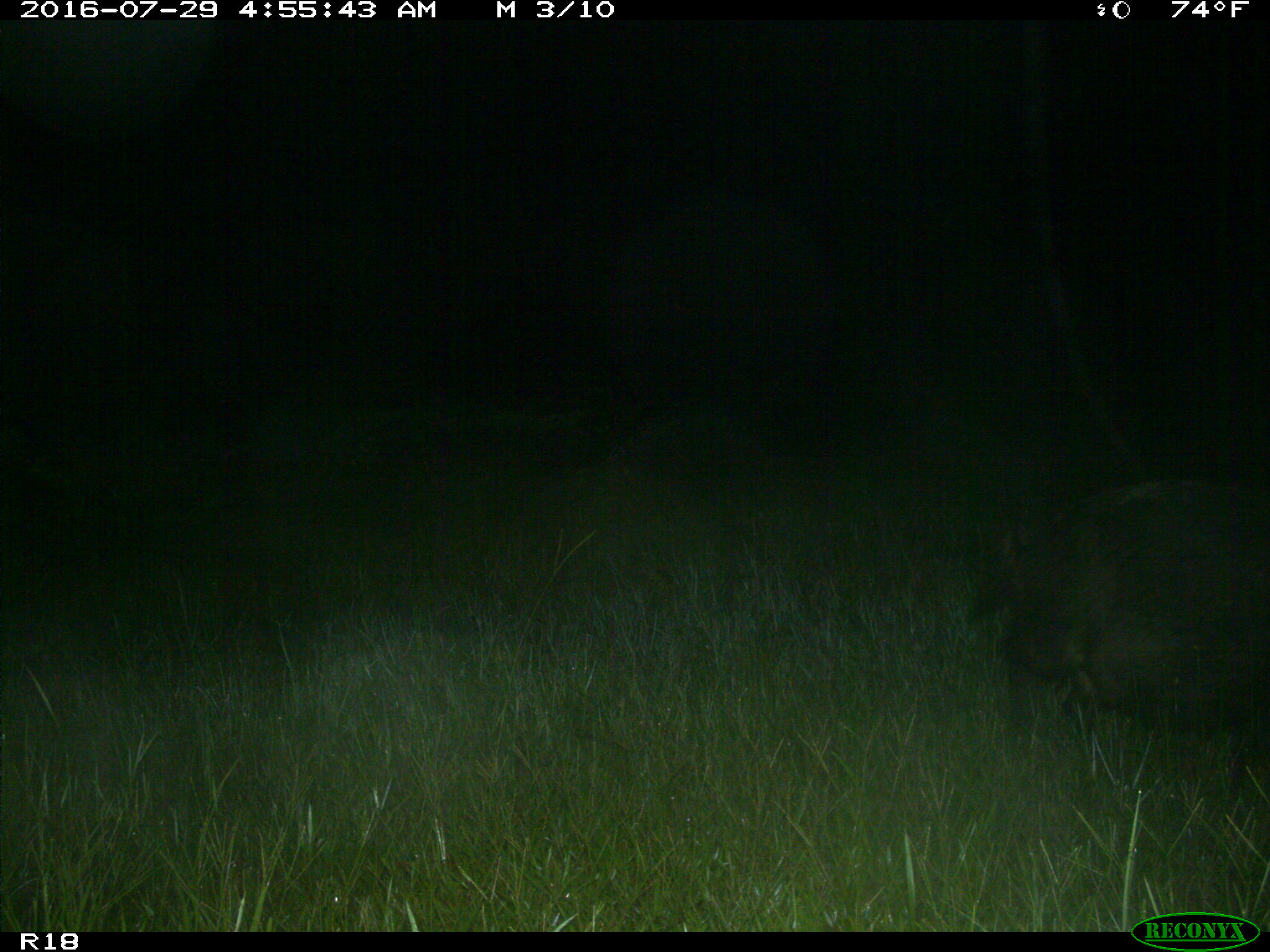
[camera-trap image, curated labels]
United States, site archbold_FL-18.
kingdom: Animalia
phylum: Chordata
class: Mammalia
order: Artiodactyla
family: Suidae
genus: Sus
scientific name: Sus scrofa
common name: wild boar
Sus scrofa (wild boar).